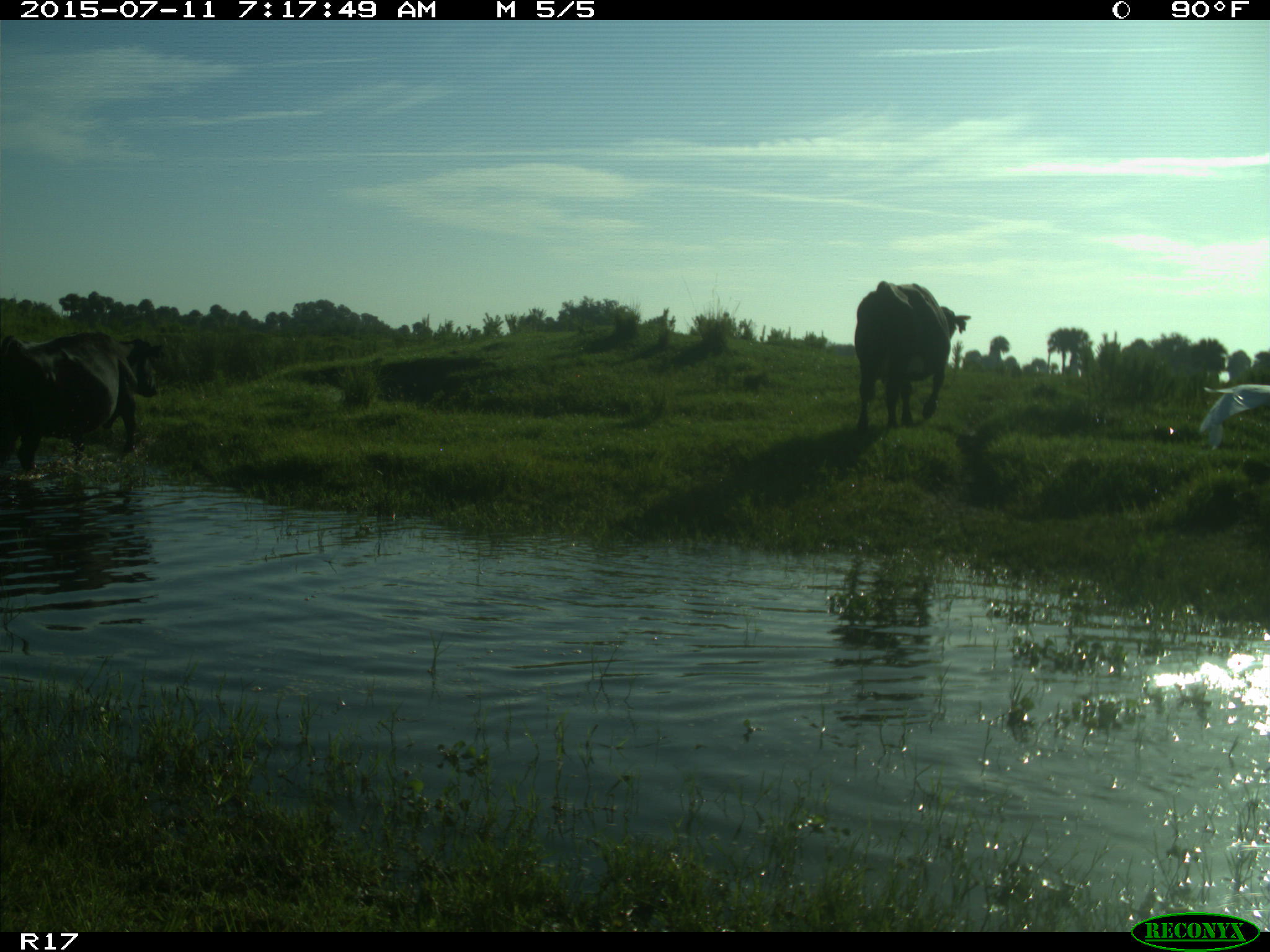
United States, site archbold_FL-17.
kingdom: Animalia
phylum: Chordata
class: Mammalia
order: Artiodactyla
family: Bovidae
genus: Bos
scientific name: Bos taurus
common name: domestic cow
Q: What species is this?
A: Bos taurus (domestic cow).